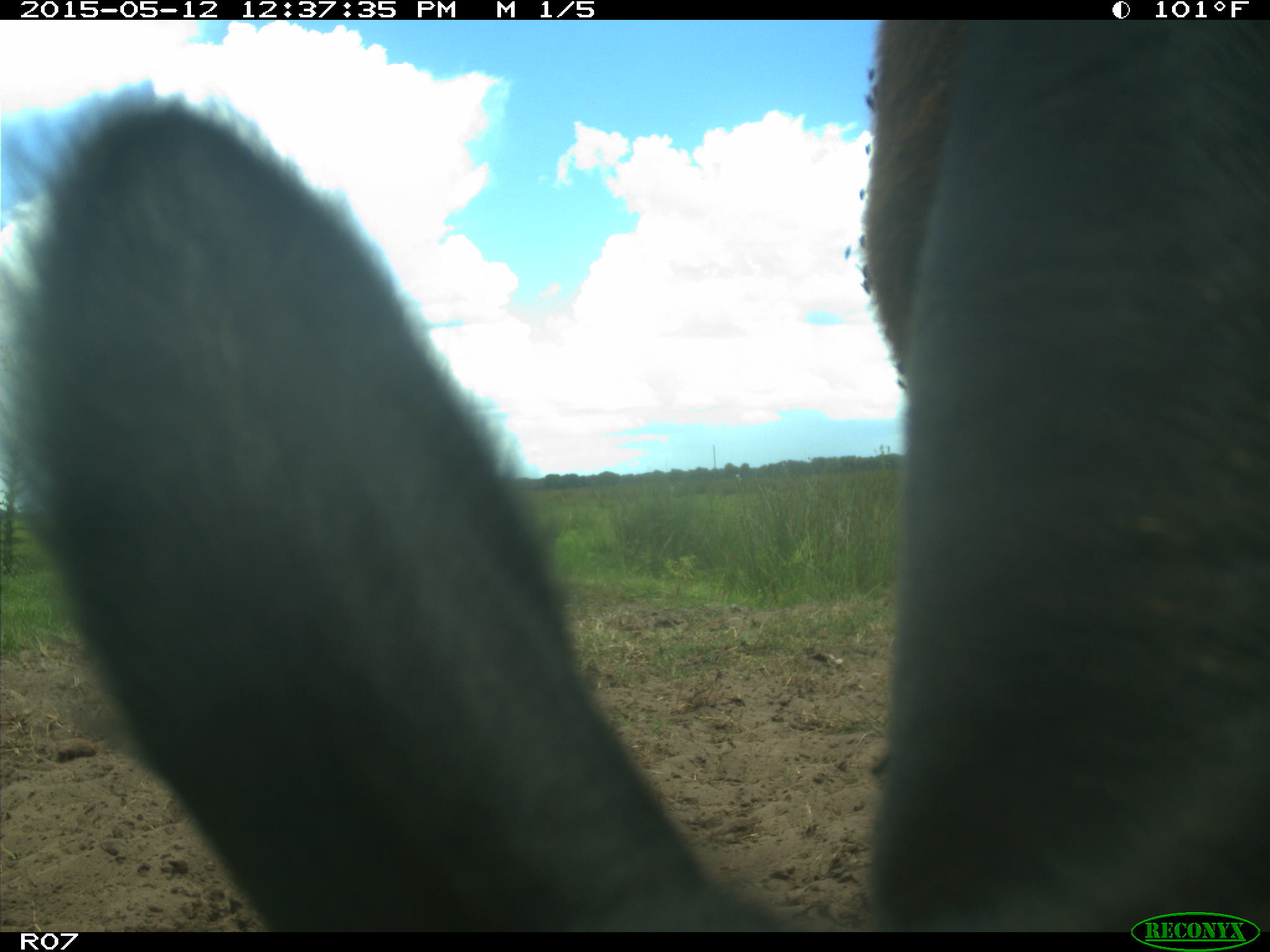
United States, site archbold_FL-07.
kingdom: Animalia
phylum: Chordata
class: Mammalia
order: Artiodactyla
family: Bovidae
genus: Bos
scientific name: Bos taurus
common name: domestic cow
Bos taurus (domestic cow).